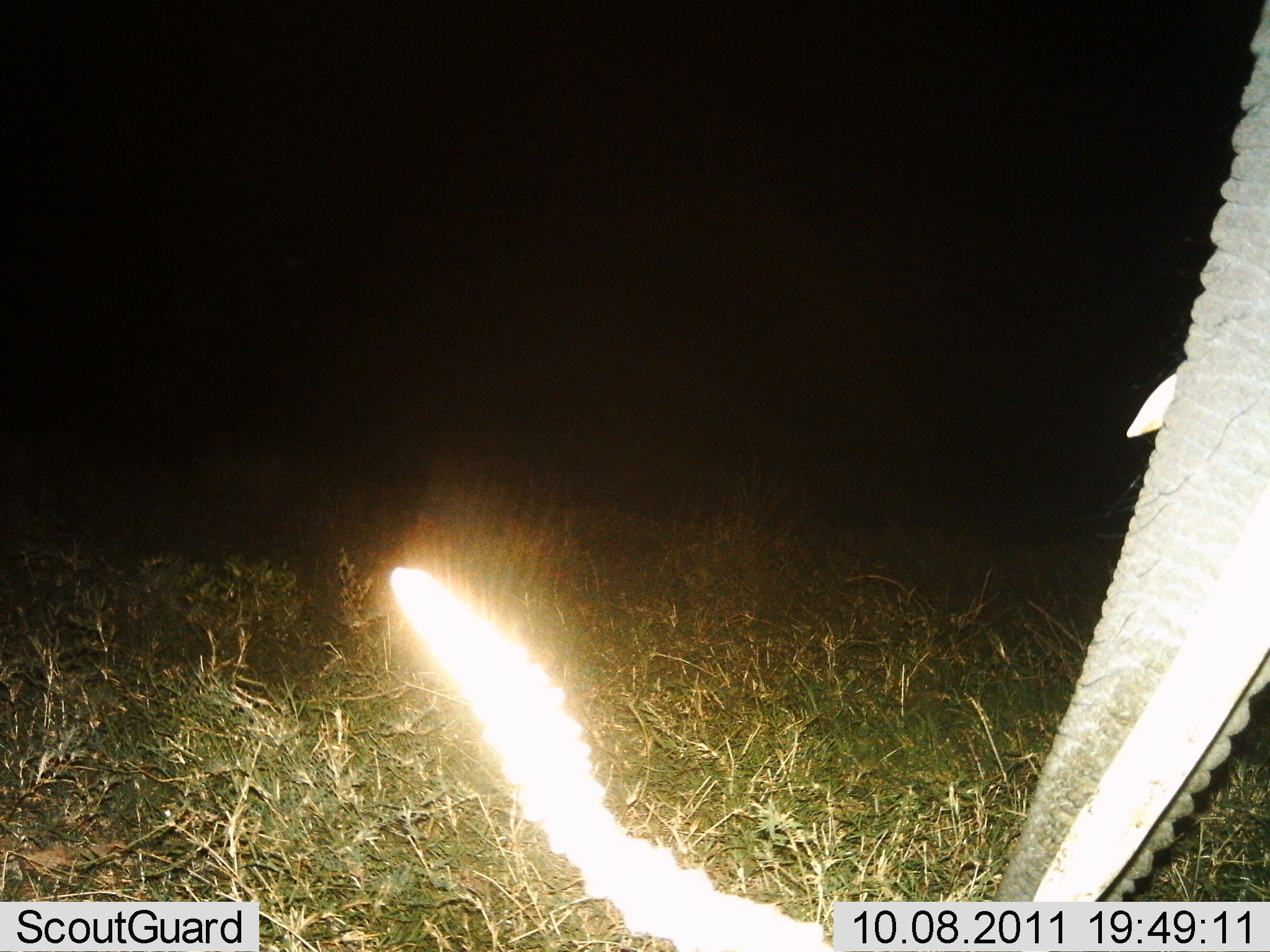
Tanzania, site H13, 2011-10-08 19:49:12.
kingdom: Animalia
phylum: Chordata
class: Mammalia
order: Proboscidea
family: Elephantidae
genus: Loxodonta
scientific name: Loxodonta africana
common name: african bush elephant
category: elephant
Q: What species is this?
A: Elephant (african bush elephant) (Loxodonta africana).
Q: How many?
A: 1.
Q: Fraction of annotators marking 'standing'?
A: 71%.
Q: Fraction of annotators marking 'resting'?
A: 7%.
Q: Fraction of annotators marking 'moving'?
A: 21%.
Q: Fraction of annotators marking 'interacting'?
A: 0%.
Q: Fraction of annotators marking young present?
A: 7%.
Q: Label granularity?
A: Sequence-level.